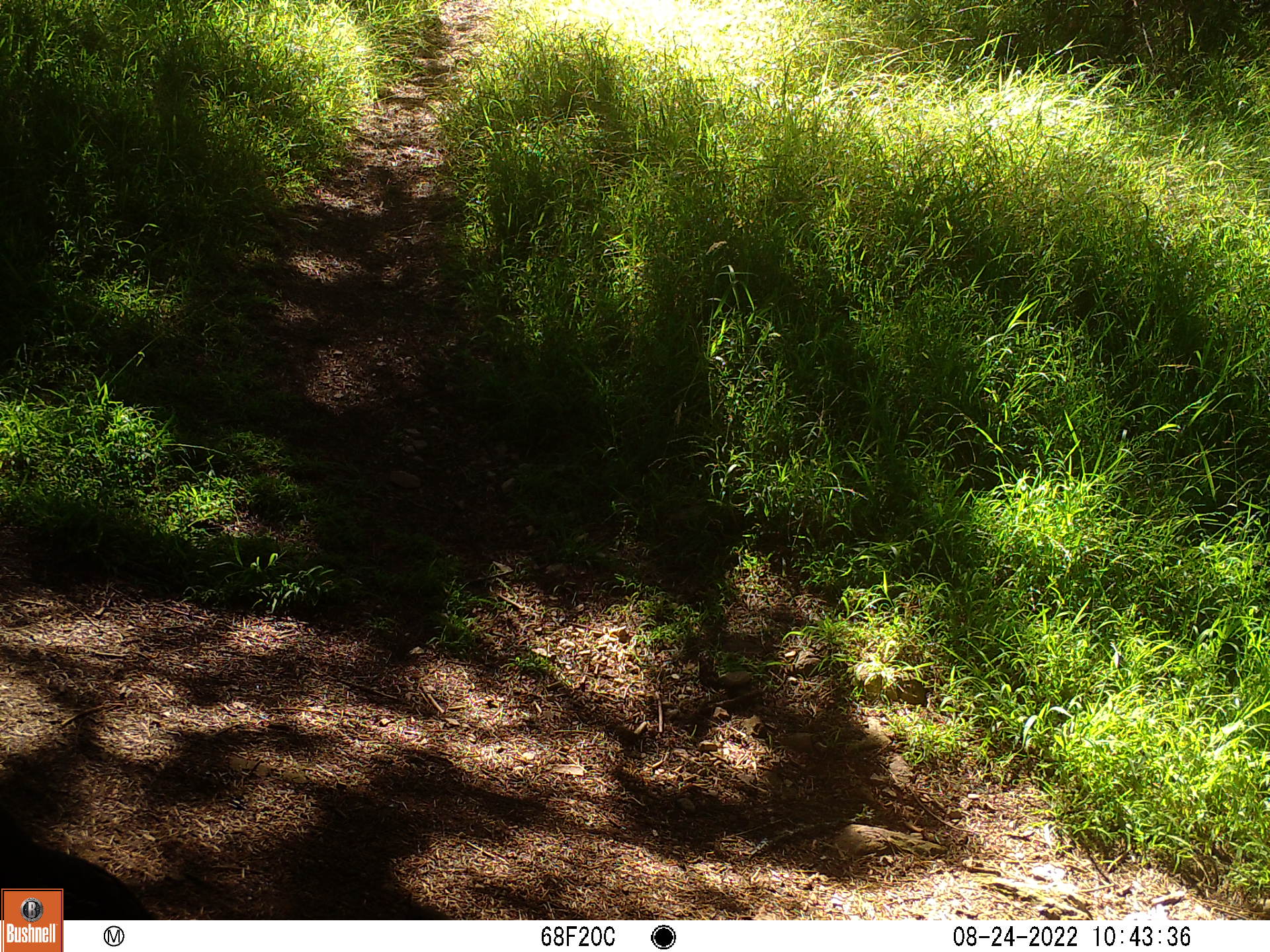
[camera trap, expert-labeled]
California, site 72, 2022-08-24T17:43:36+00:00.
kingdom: Animalia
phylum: Chordata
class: Aves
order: Galliformes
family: Odontophoridae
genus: Callipepla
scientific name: Callipepla californica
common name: california quail